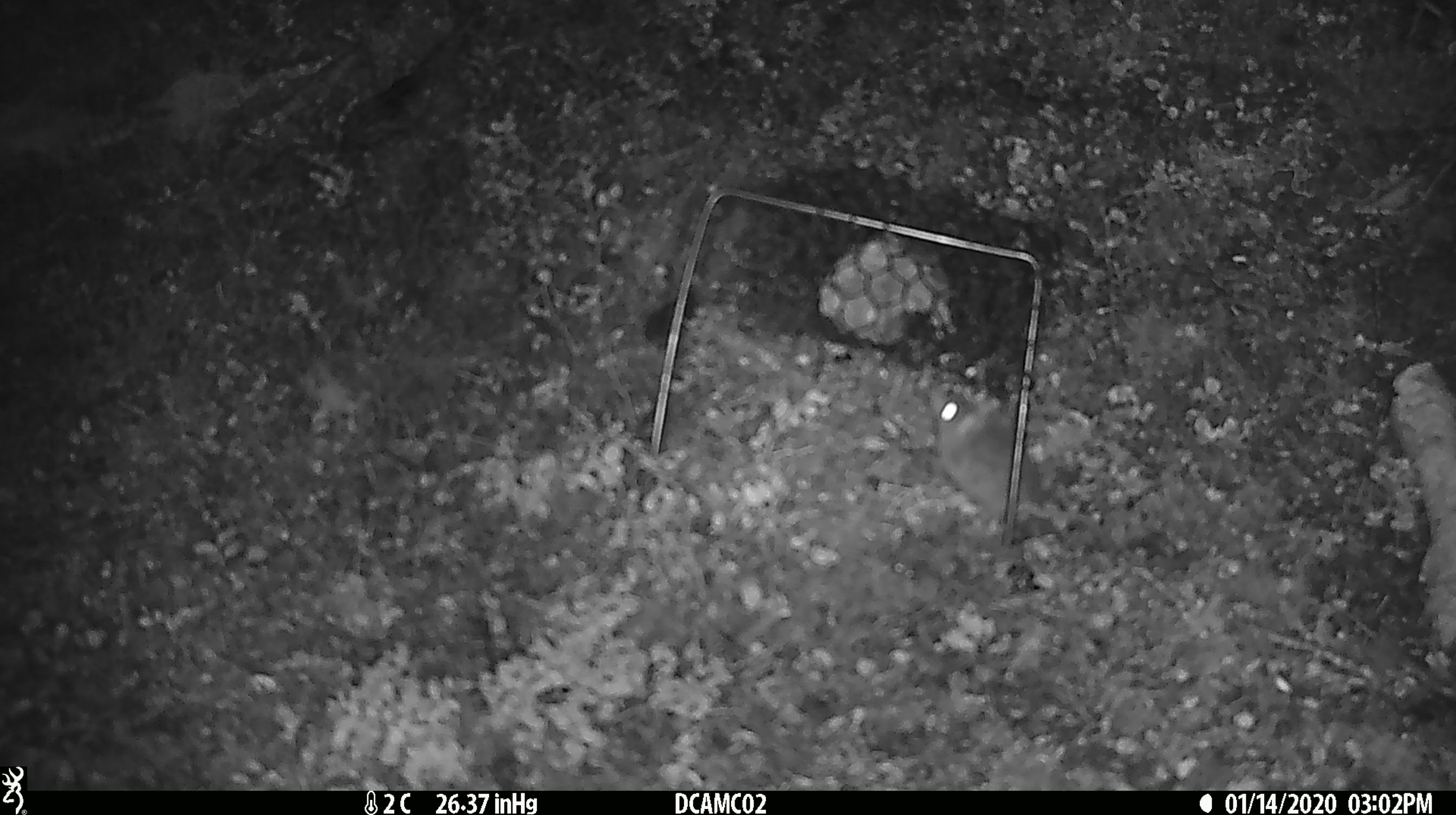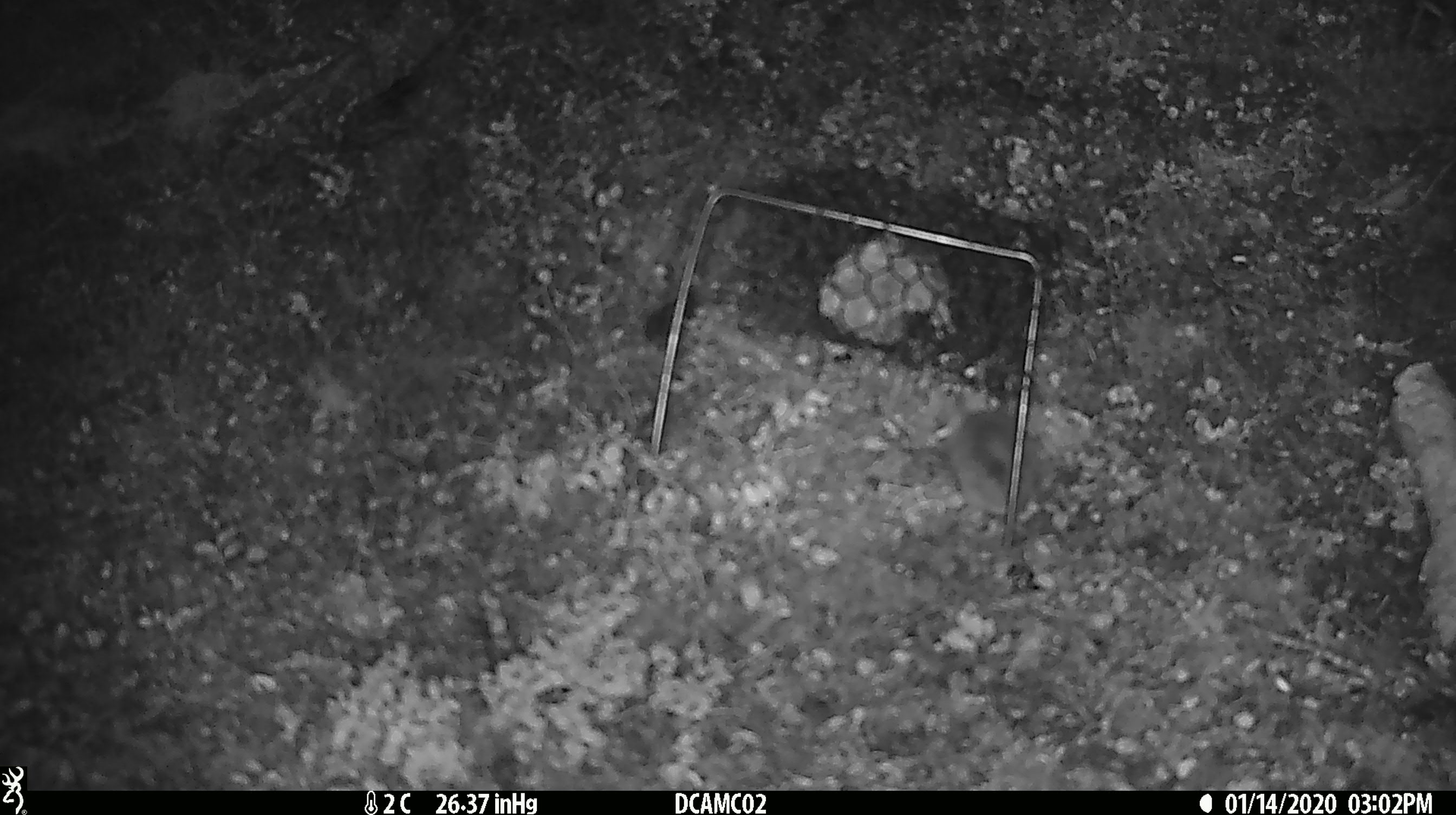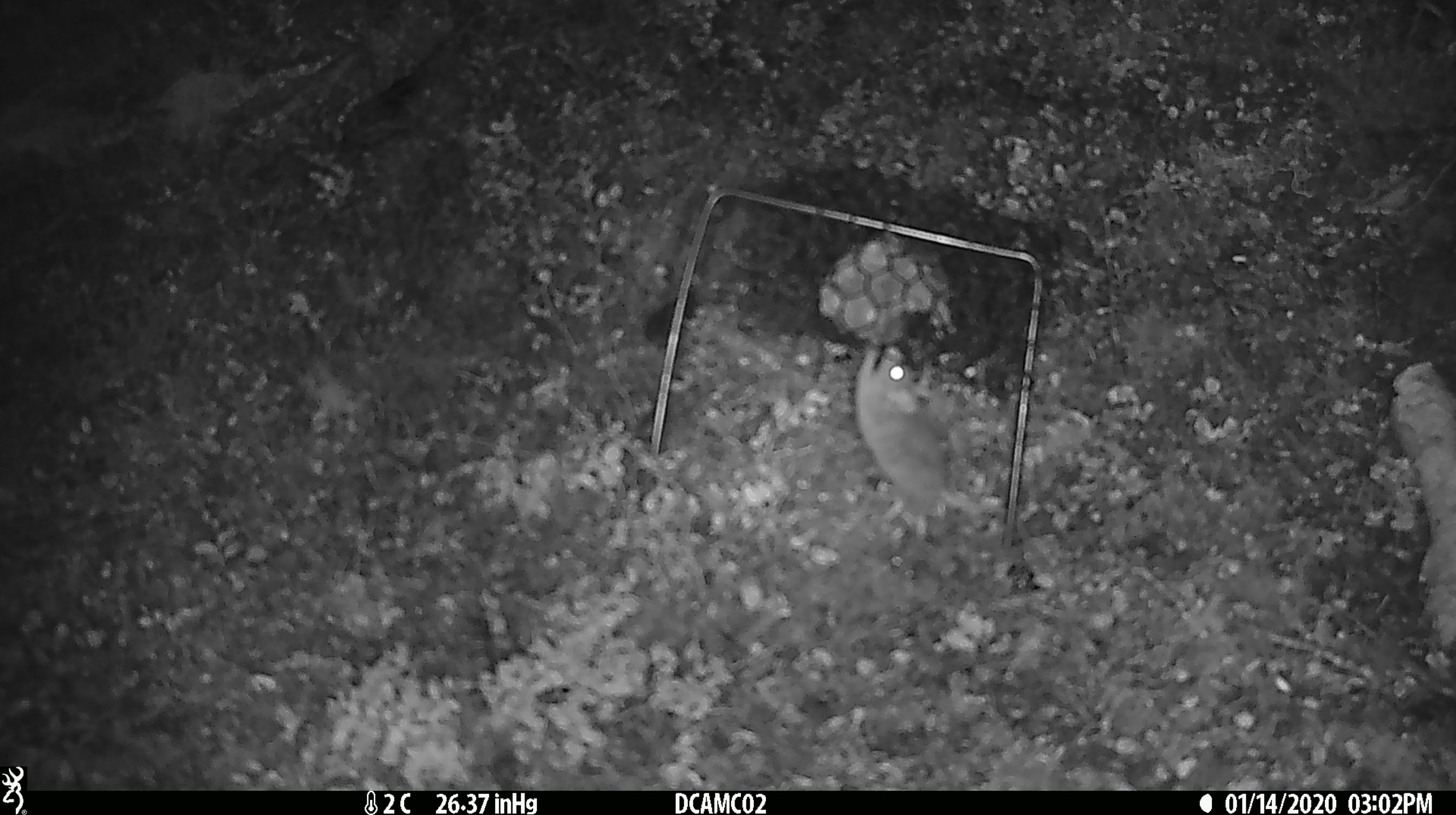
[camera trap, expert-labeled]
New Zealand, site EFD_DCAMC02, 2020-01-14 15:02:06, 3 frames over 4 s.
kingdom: Animalia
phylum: Chordata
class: Mammalia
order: Rodentia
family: Muridae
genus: Mus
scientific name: Mus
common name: mouse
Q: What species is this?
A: Mouse (Mus).